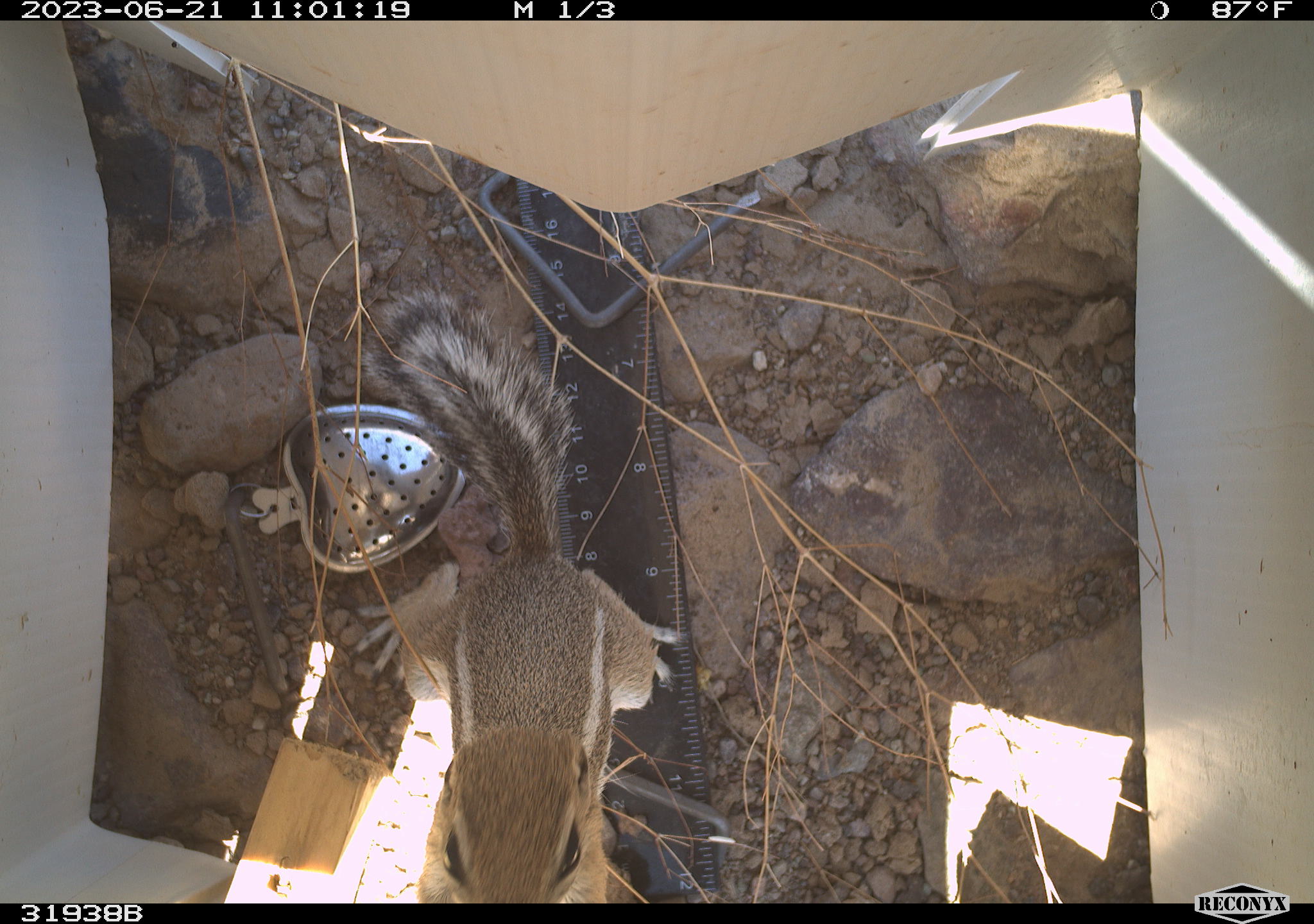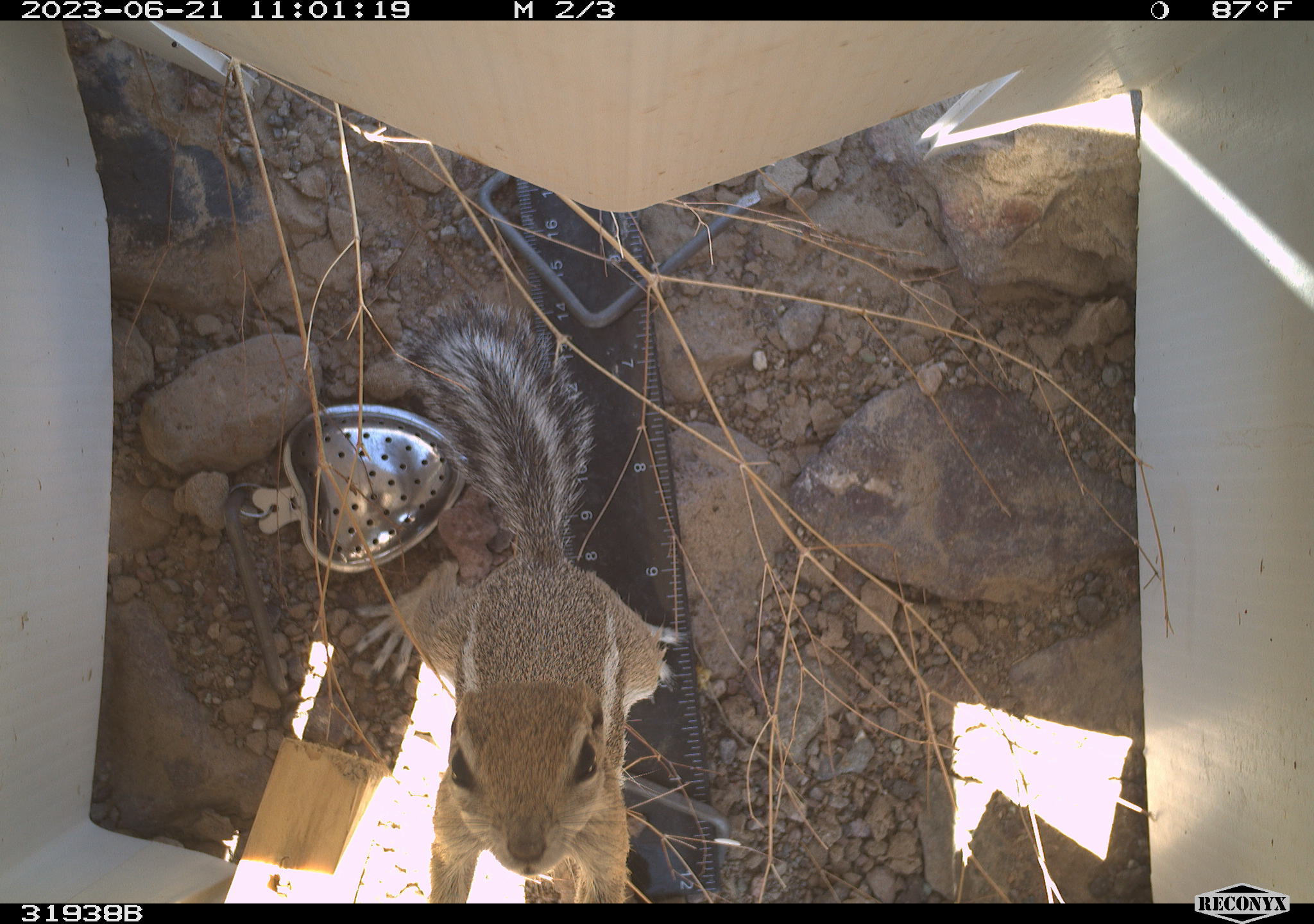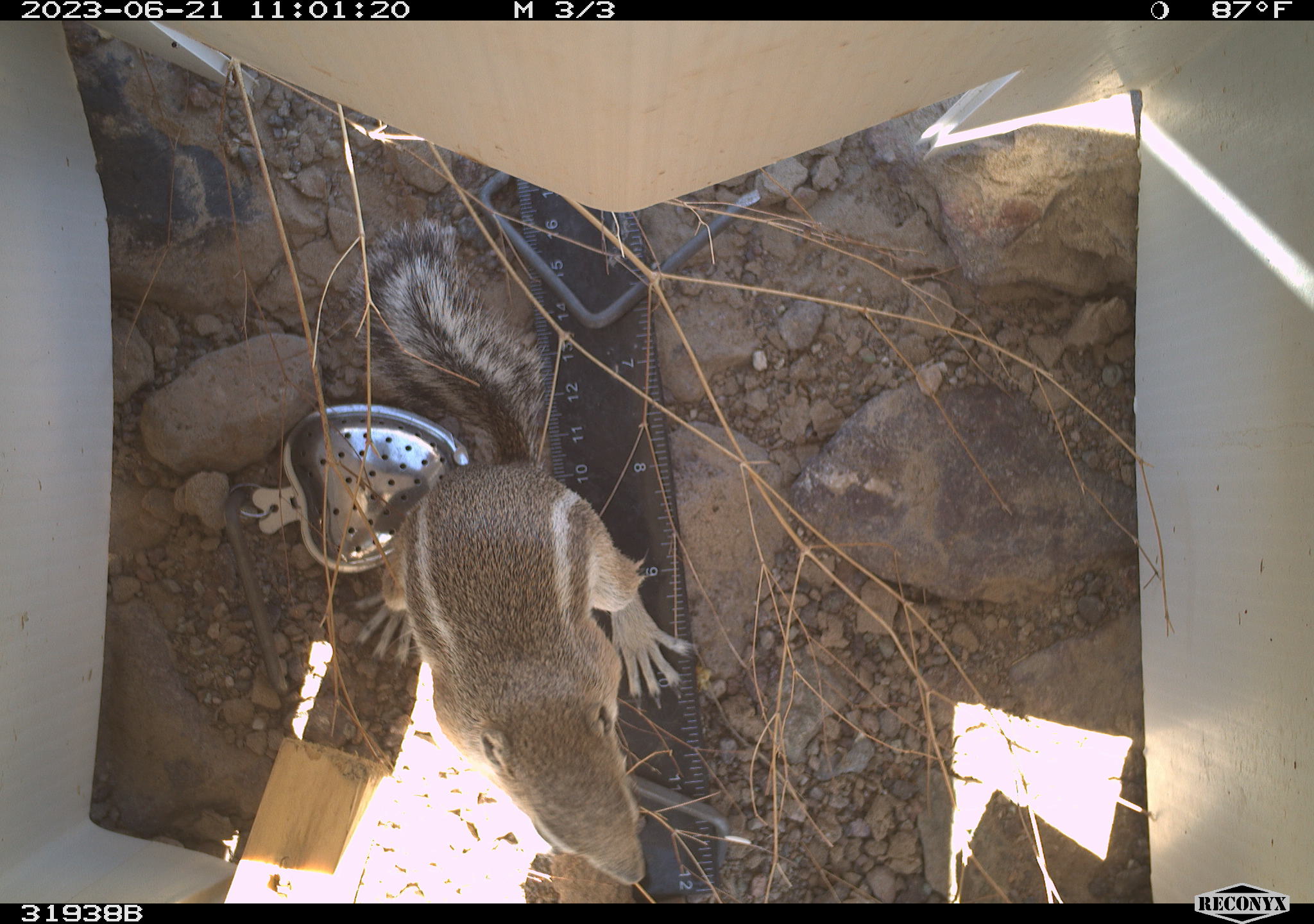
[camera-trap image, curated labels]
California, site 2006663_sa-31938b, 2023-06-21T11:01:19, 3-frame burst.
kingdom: Animalia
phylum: Chordata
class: Mammalia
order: Rodentia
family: Sciuridae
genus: Ammospermophilus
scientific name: Ammospermophilus leucurus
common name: white-tailed antelope squirrel